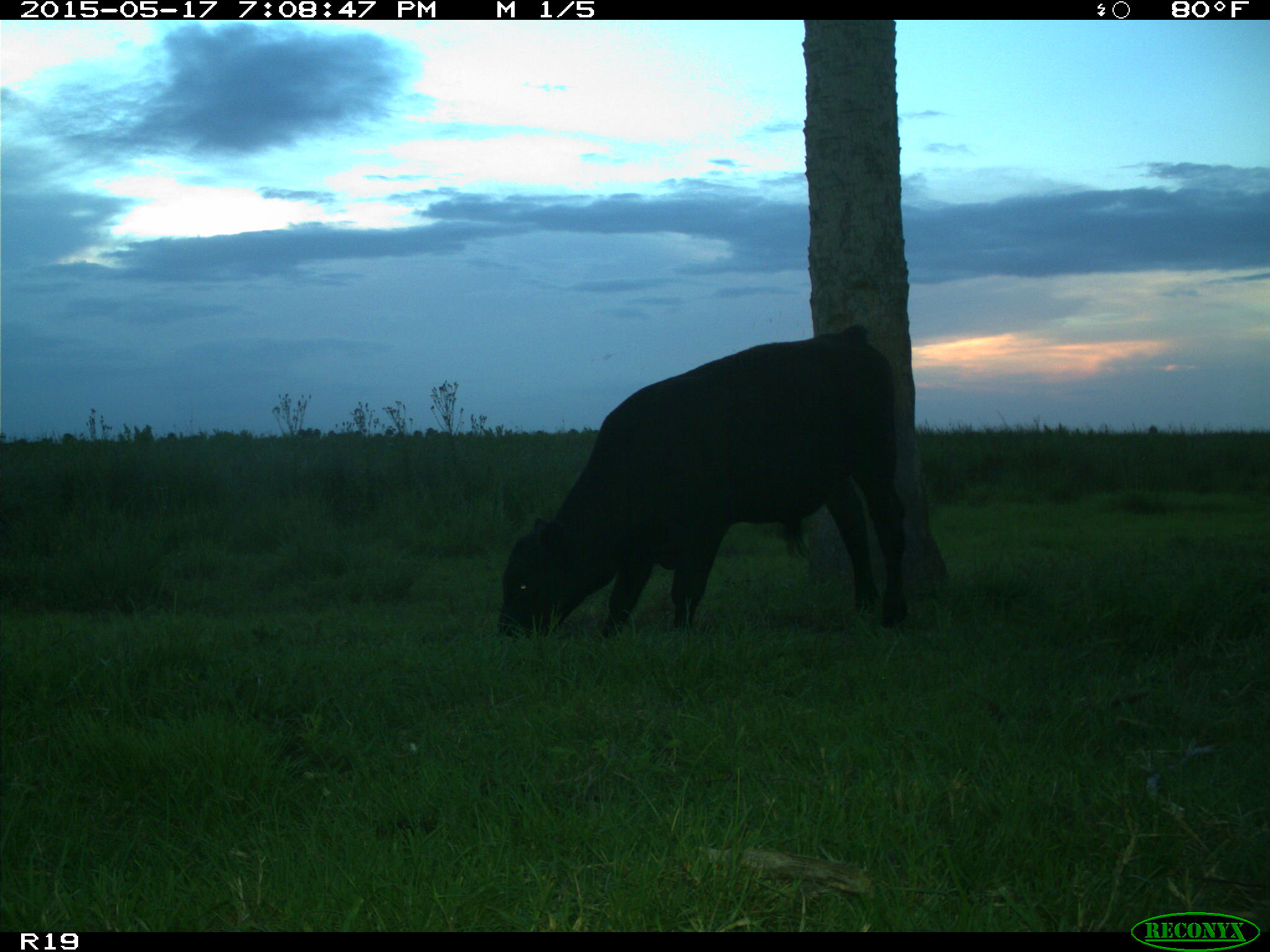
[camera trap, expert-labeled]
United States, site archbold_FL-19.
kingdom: Animalia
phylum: Chordata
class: Mammalia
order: Artiodactyla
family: Bovidae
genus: Bos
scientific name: Bos taurus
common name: domestic cow